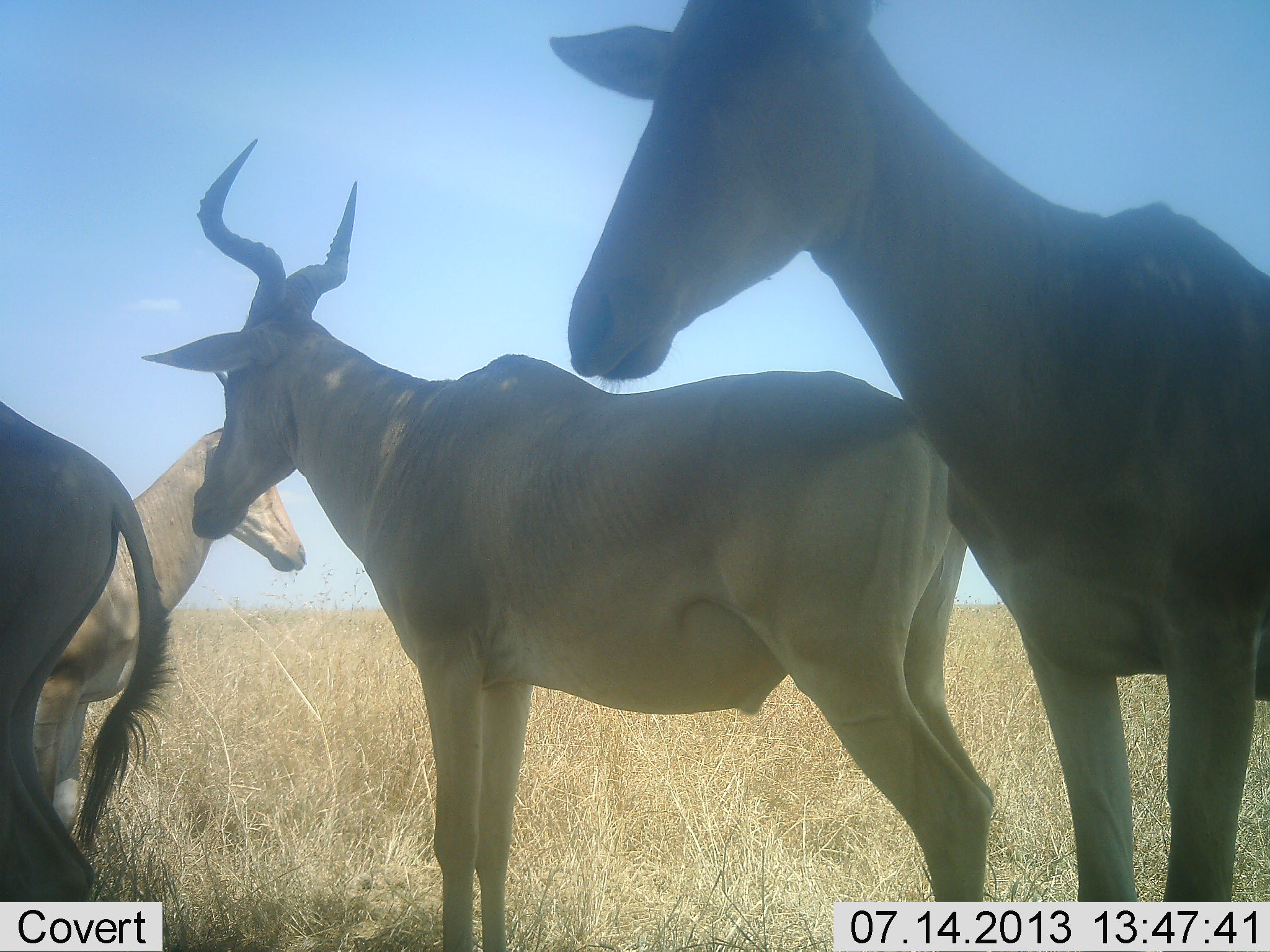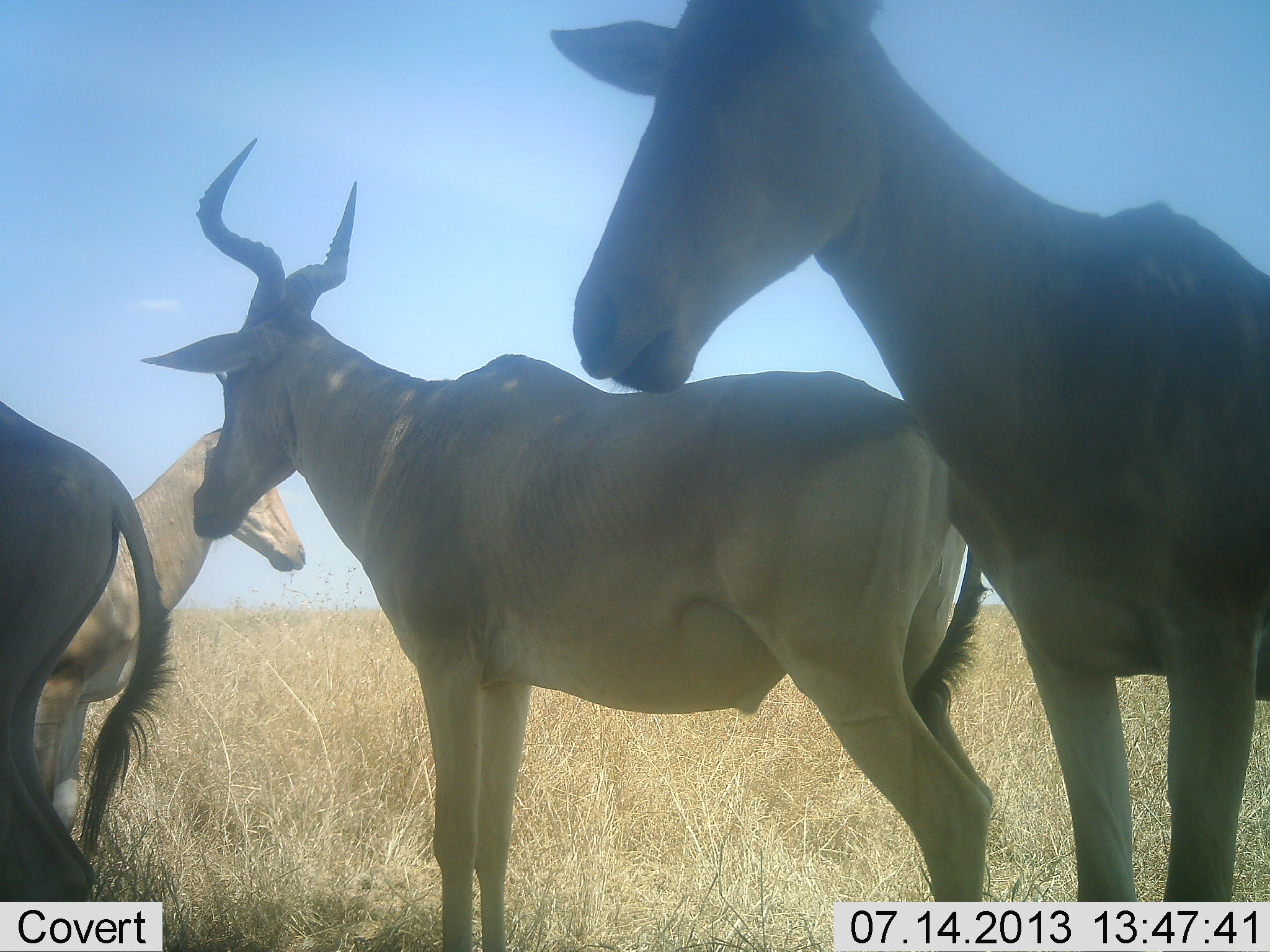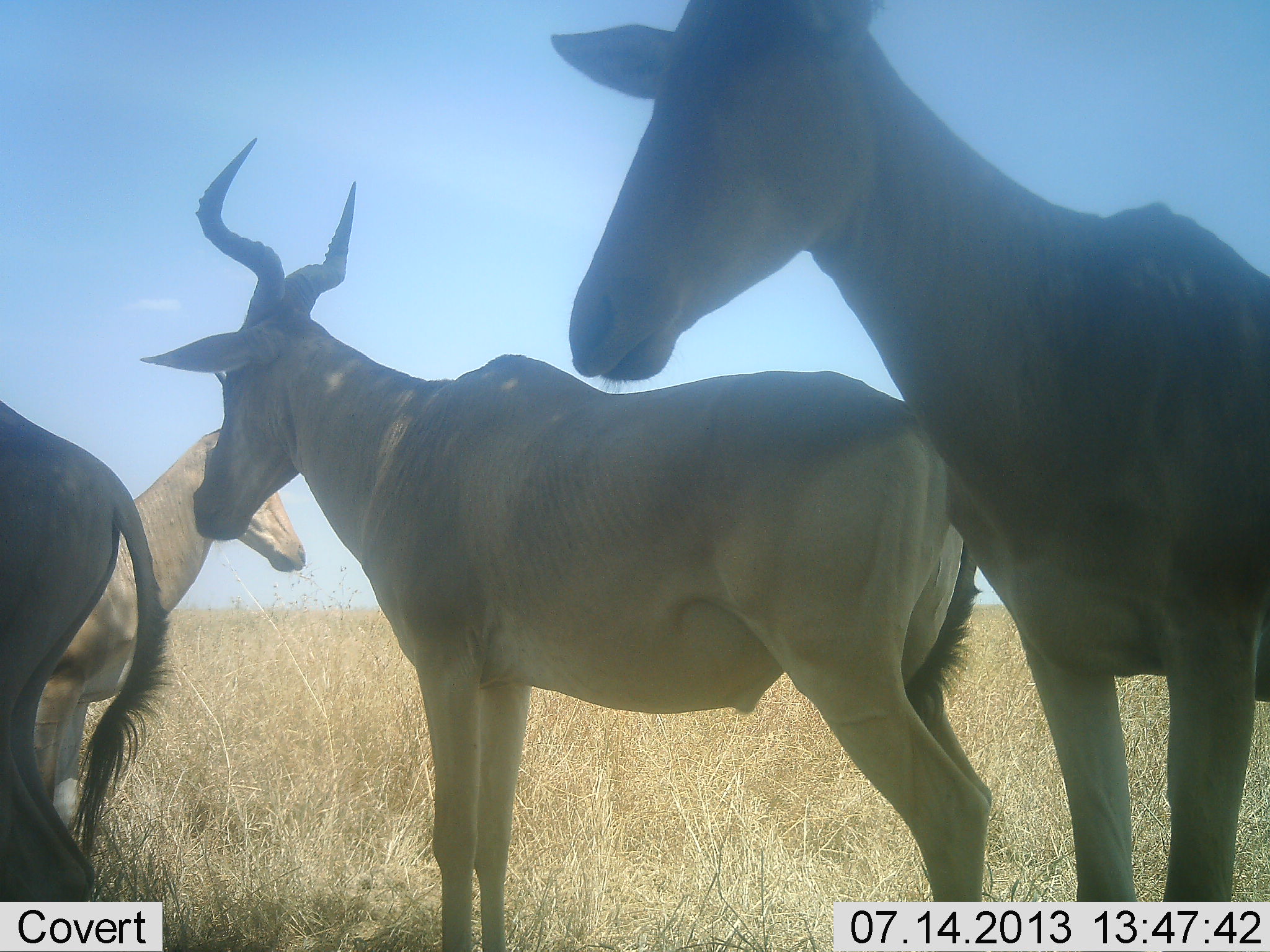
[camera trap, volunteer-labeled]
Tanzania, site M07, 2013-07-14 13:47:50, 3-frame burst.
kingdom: Animalia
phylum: Chordata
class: Mammalia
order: Artiodactyla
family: Bovidae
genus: Alcelaphus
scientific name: Alcelaphus buselaphus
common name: hartebeest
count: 4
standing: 100%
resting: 0%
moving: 0%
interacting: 4%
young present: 0%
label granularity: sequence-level